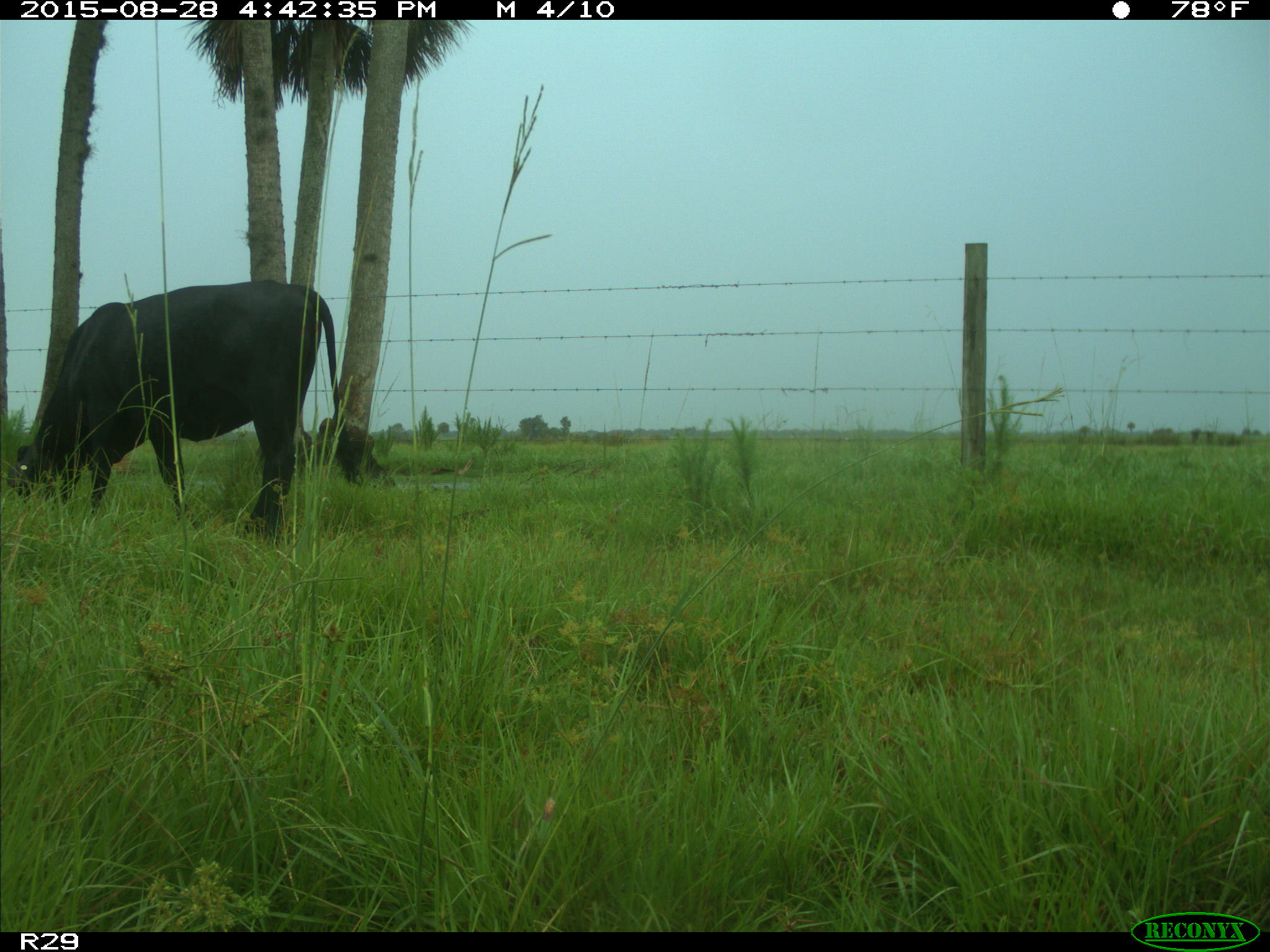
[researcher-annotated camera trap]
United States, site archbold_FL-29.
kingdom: Animalia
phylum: Chordata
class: Mammalia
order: Artiodactyla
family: Bovidae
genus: Bos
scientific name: Bos taurus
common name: domestic cow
Bos taurus (domestic cow).